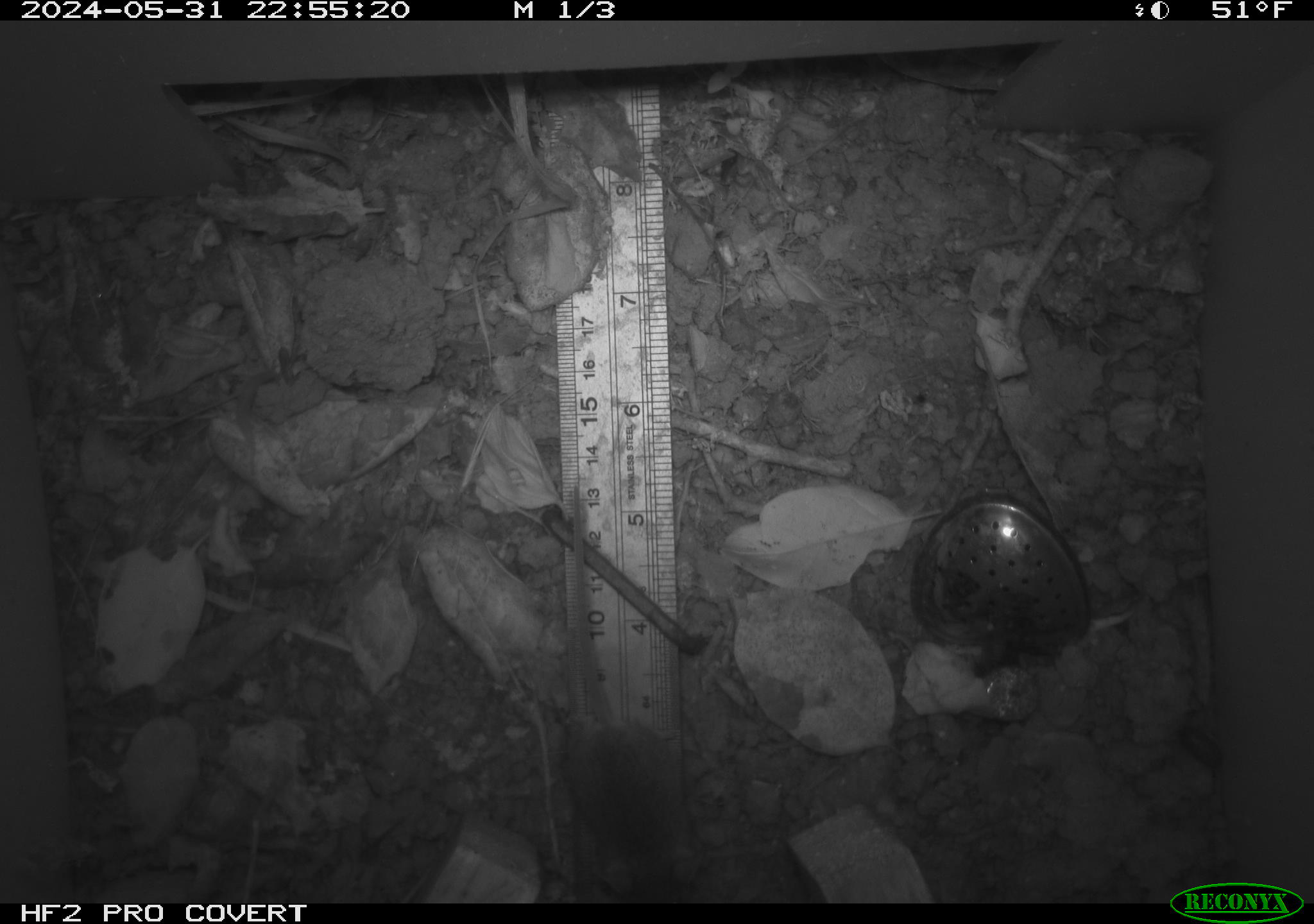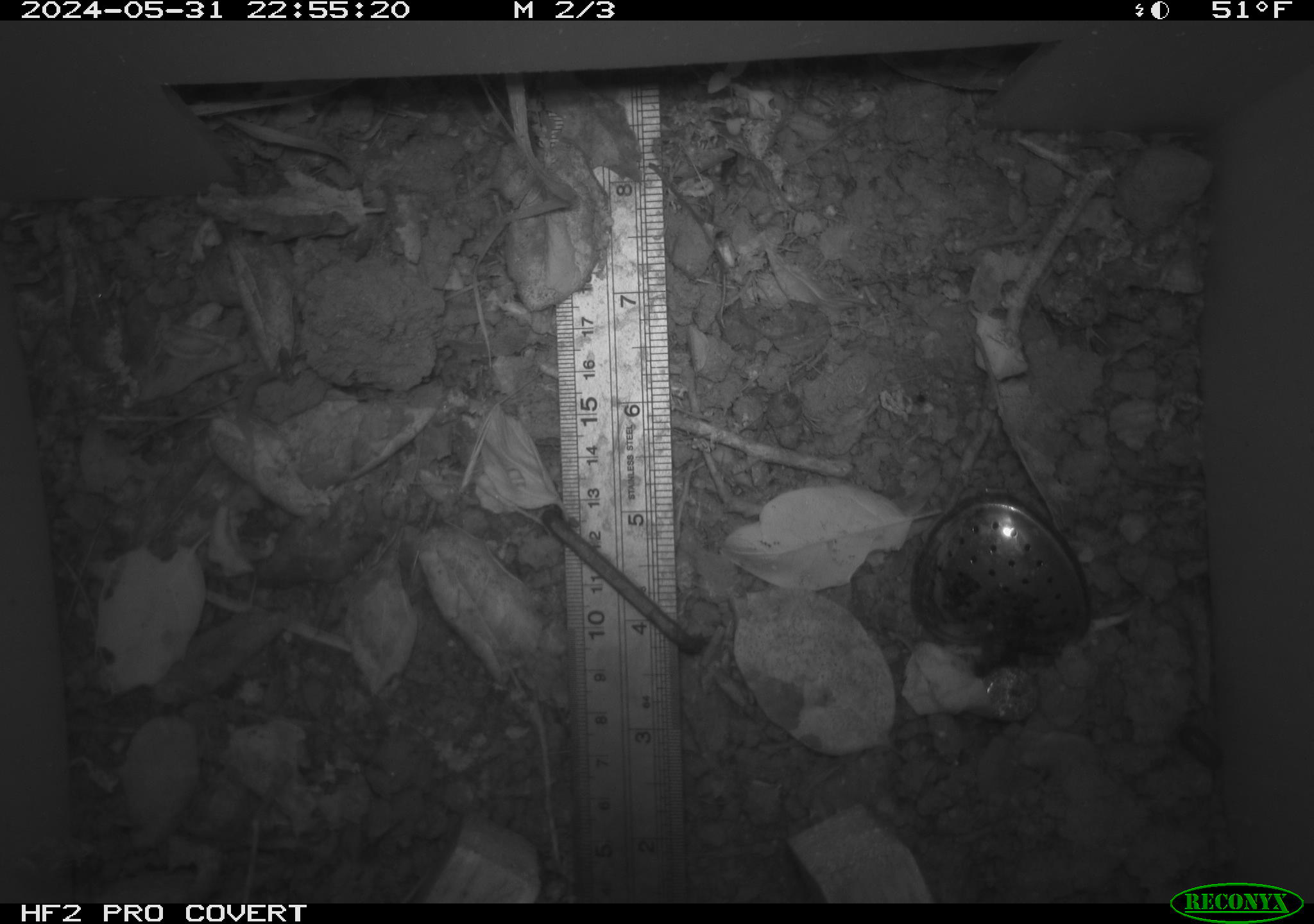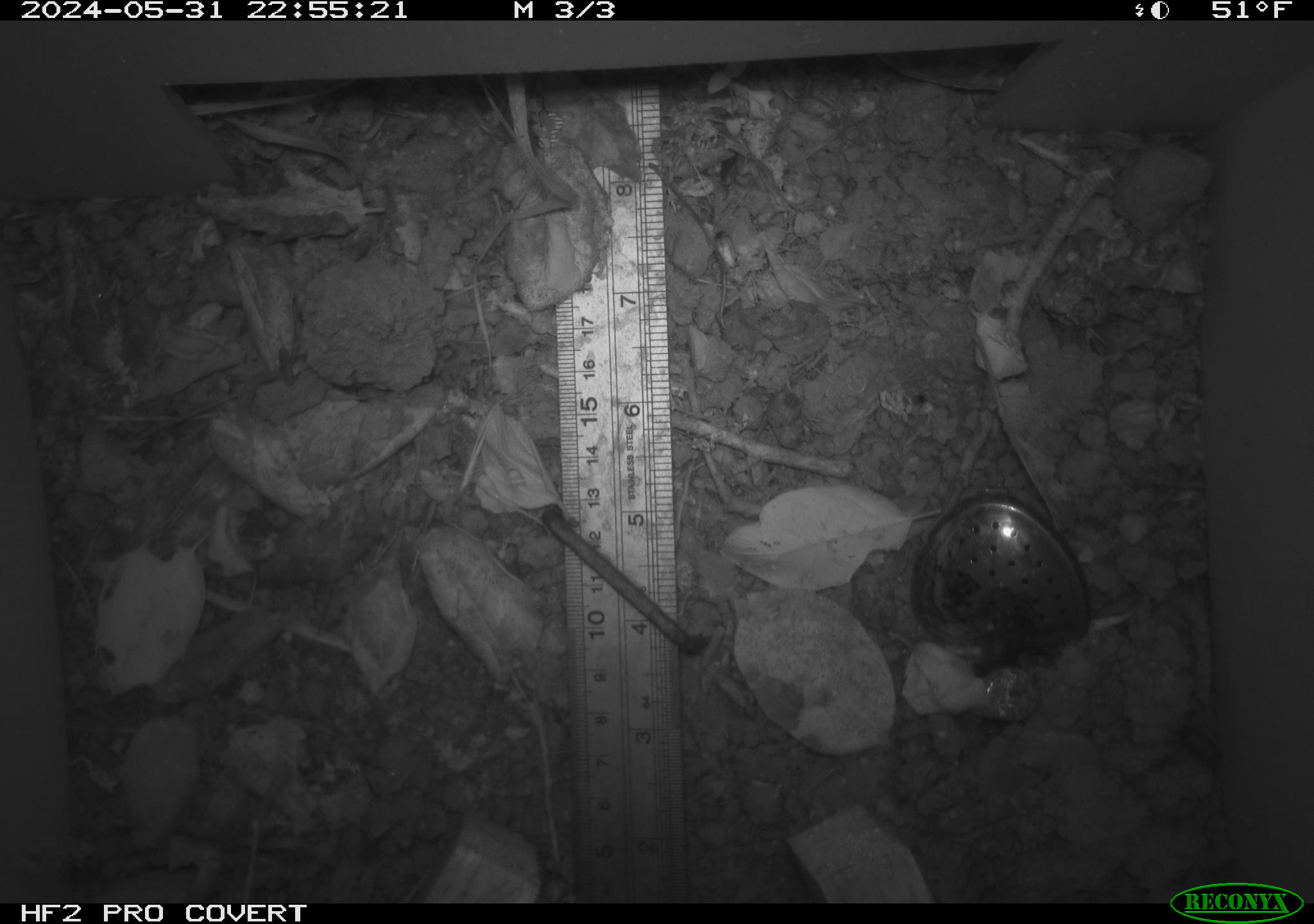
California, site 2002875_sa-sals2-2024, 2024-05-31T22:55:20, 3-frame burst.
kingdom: Animalia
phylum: Chordata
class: Mammalia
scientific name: Mammalia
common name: mammal